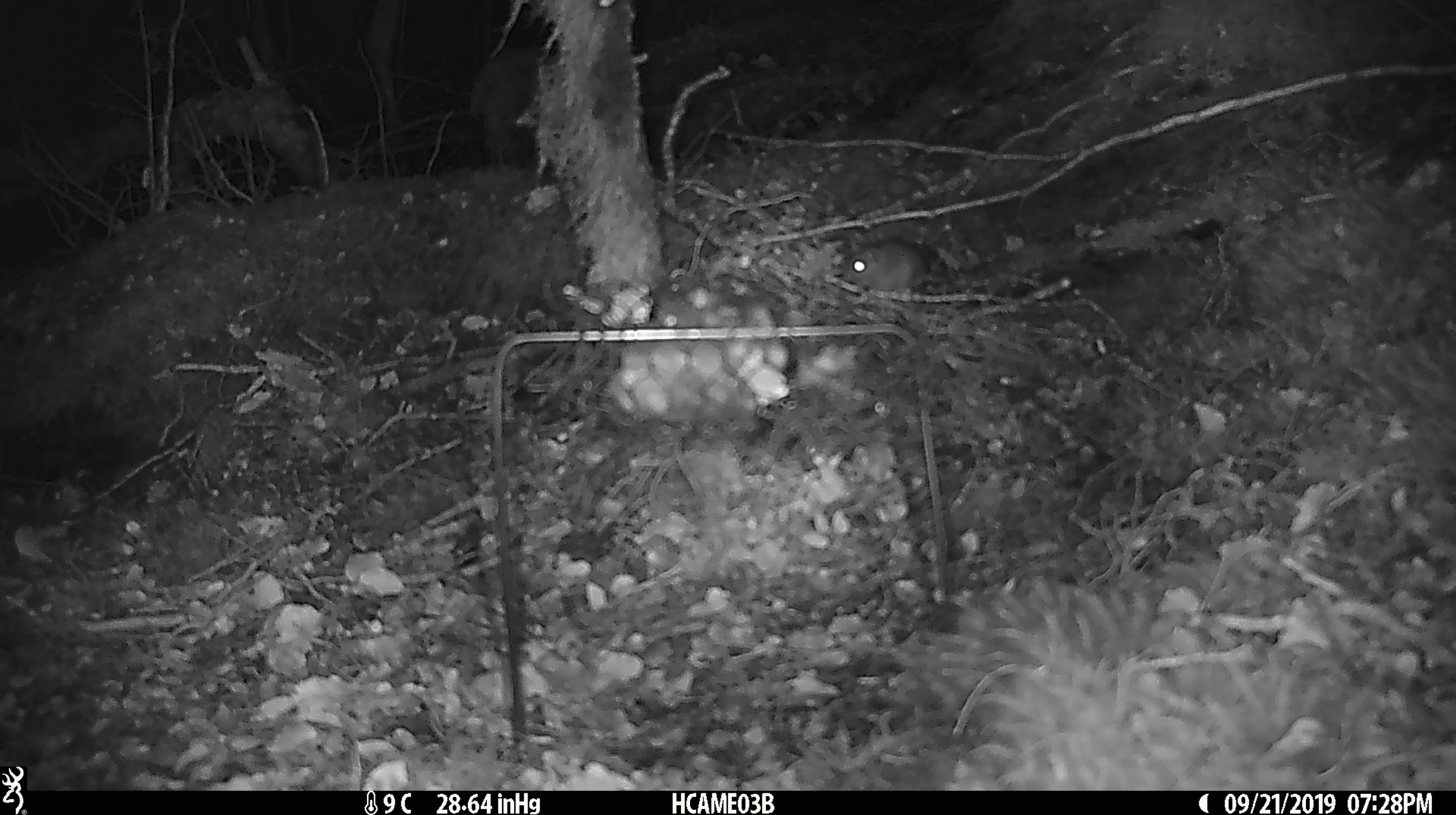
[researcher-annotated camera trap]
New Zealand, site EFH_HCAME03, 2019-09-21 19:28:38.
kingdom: Animalia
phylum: Chordata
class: Mammalia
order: Rodentia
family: Muridae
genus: Mus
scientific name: Mus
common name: mouse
Mouse (Mus).